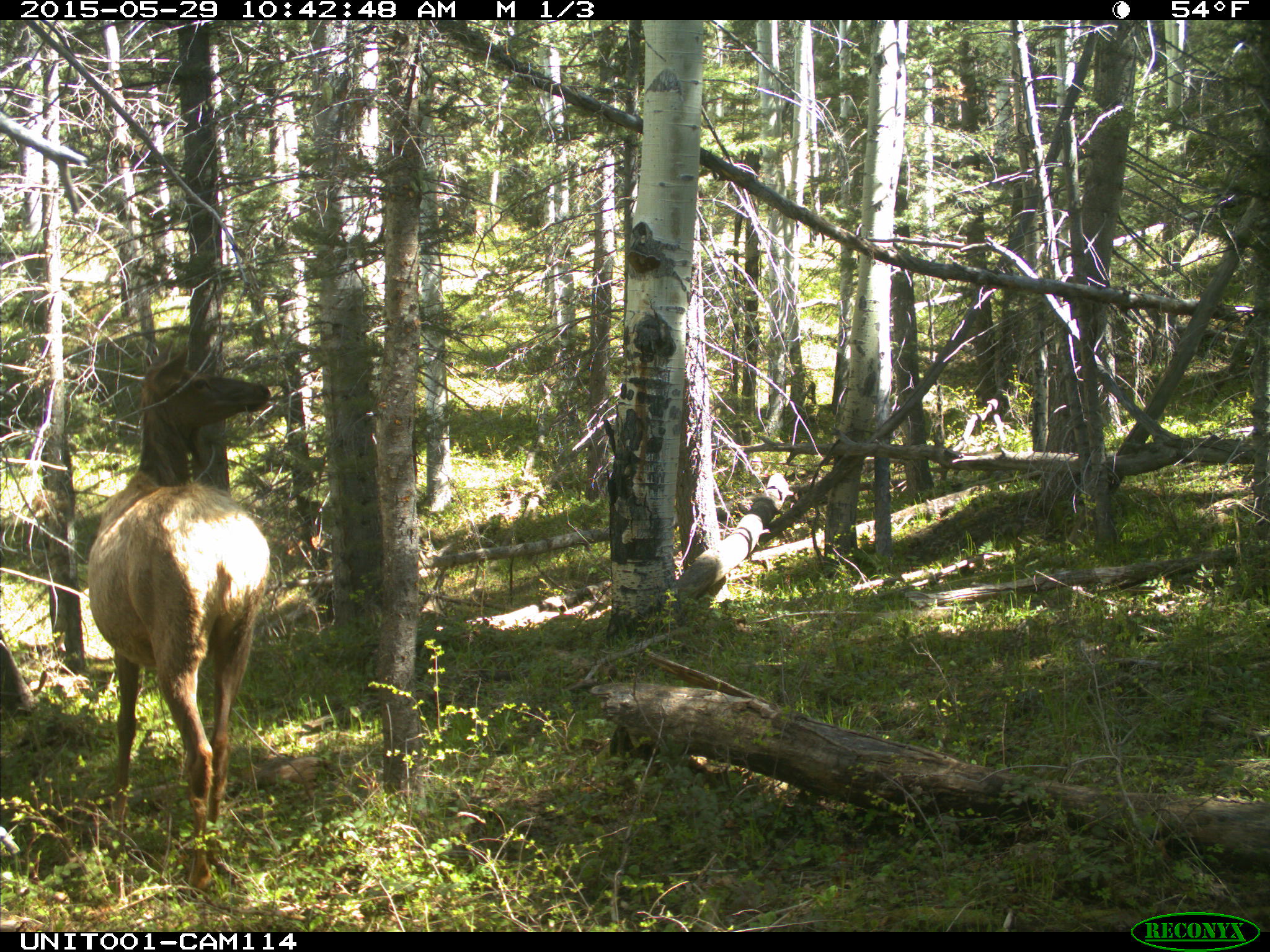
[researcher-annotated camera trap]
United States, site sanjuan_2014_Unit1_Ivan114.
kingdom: Animalia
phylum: Chordata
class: Mammalia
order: Artiodactyla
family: Cervidae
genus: Cervus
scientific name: Cervus elaphus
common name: red deer